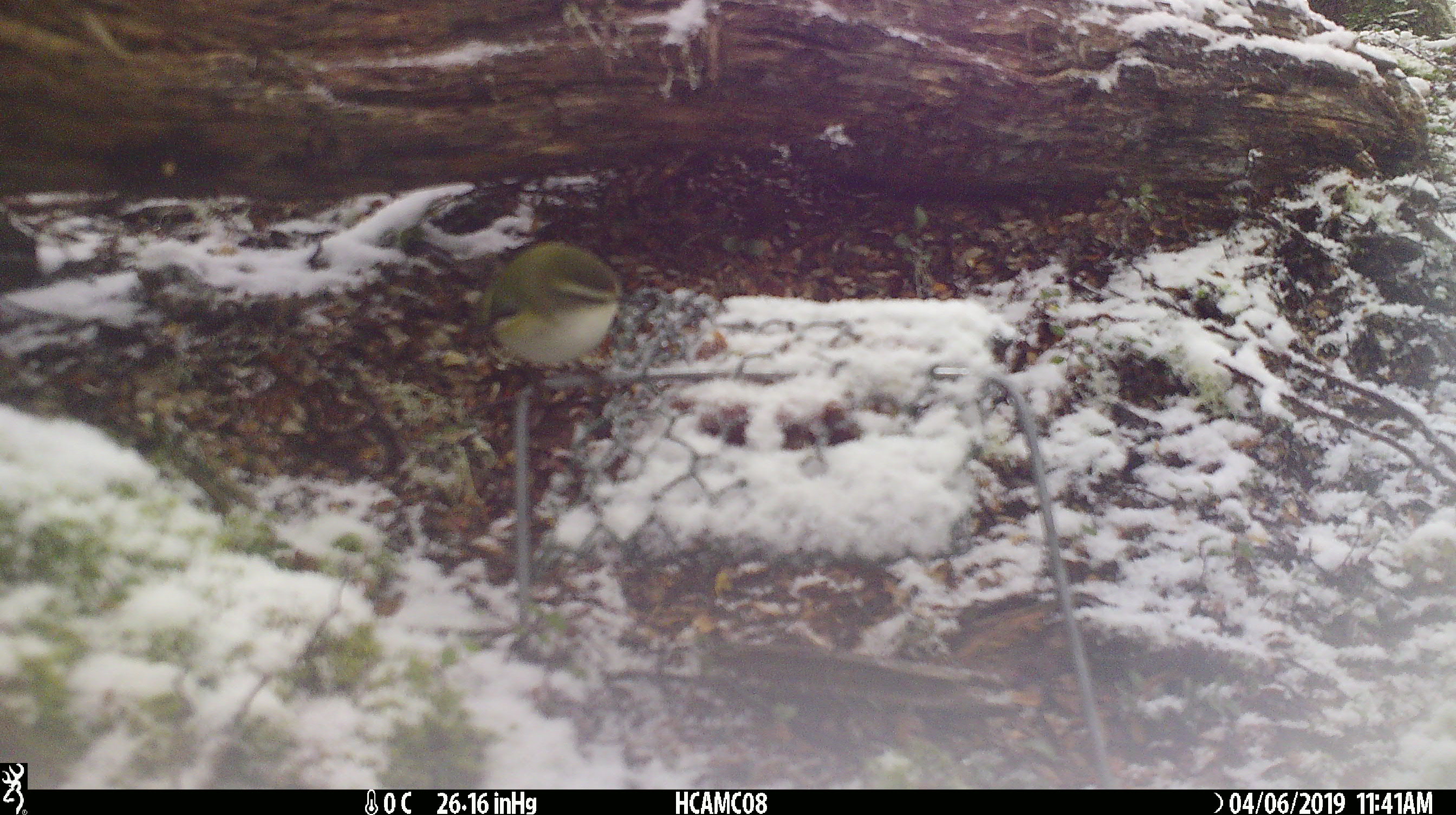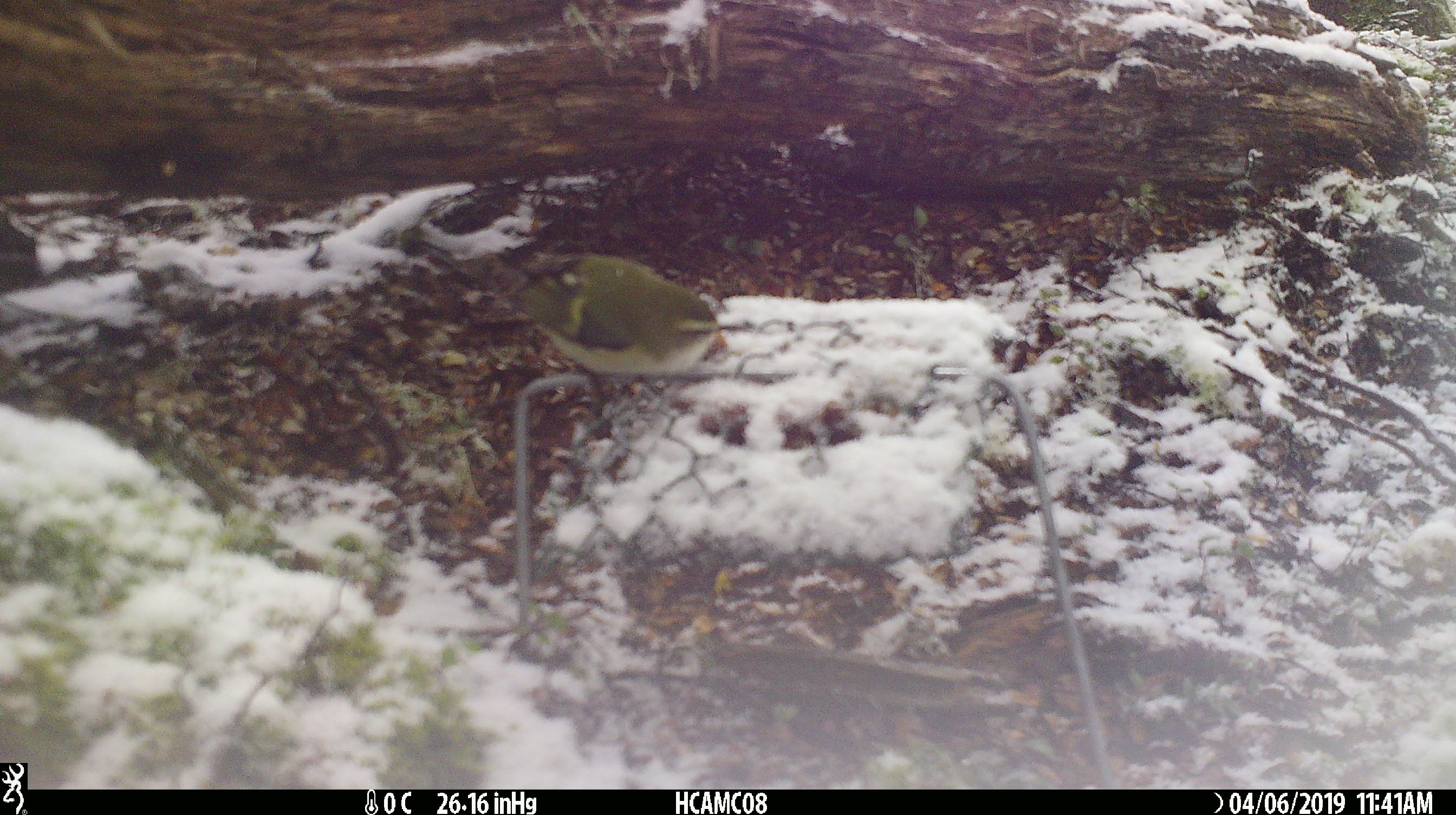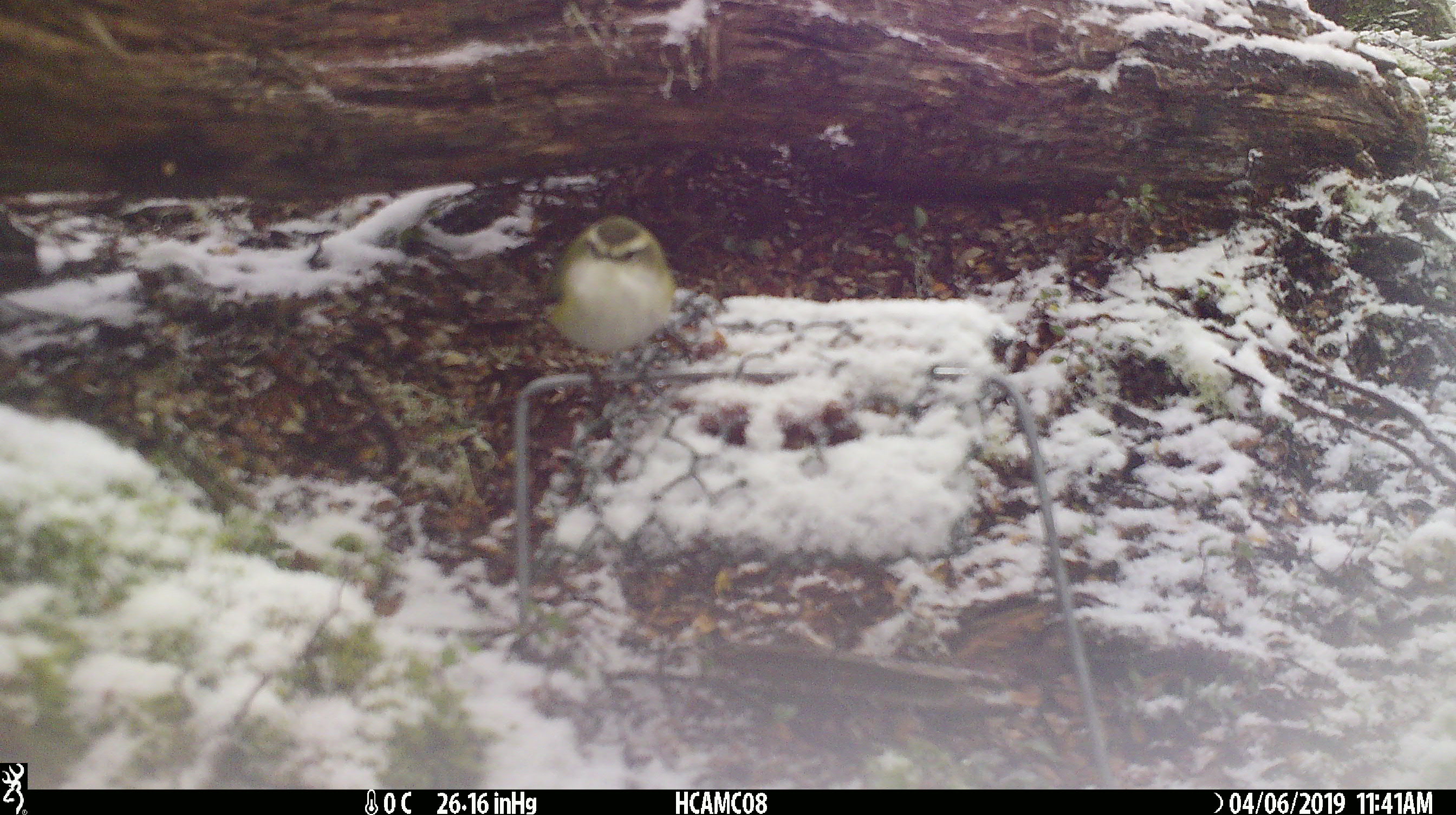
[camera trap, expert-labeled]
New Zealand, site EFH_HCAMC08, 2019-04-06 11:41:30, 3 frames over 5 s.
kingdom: Animalia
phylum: Chordata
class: Aves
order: Passeriformes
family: Acanthisittidae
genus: Acanthisitta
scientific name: Acanthisitta chloris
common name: rifleman